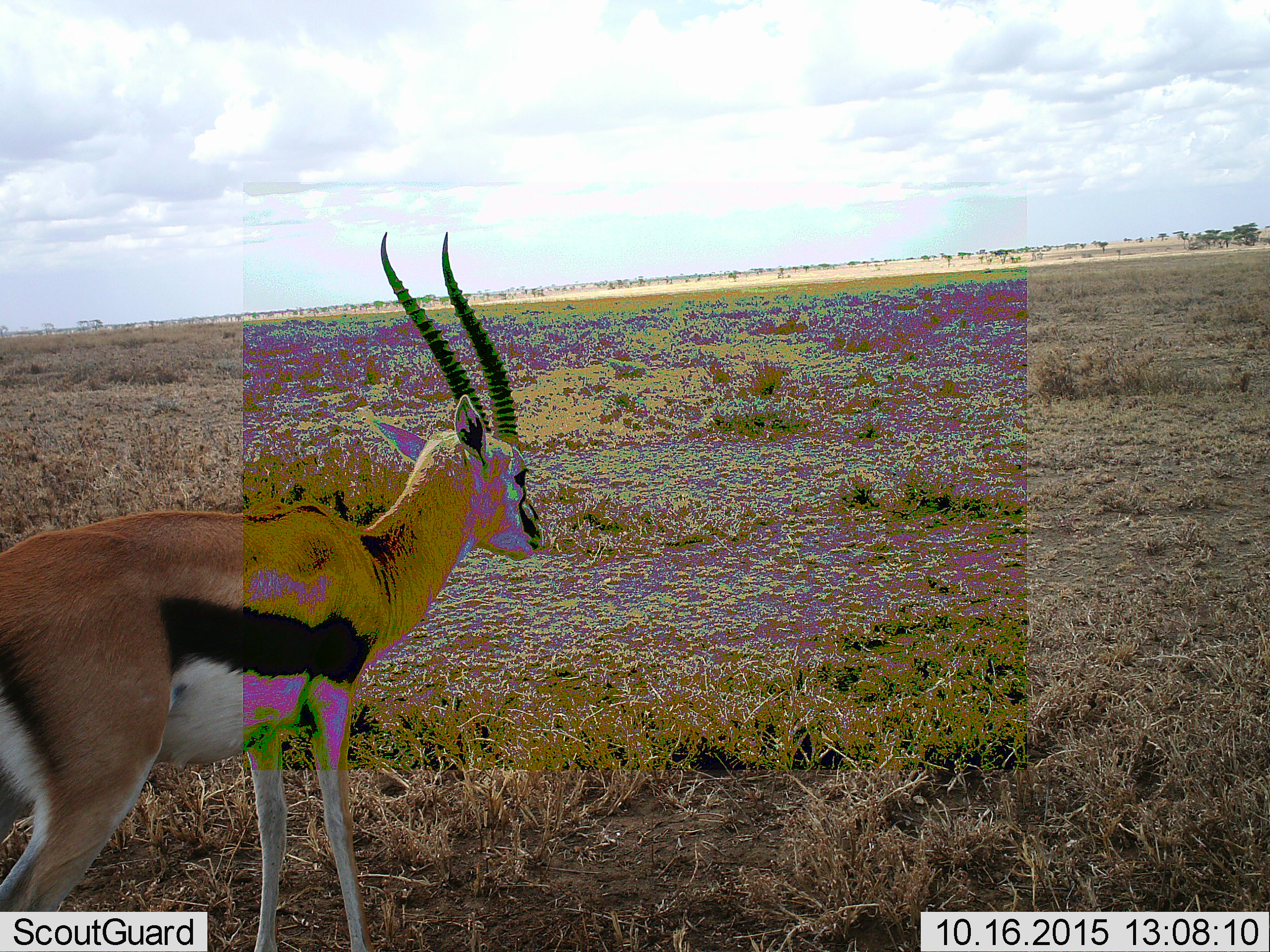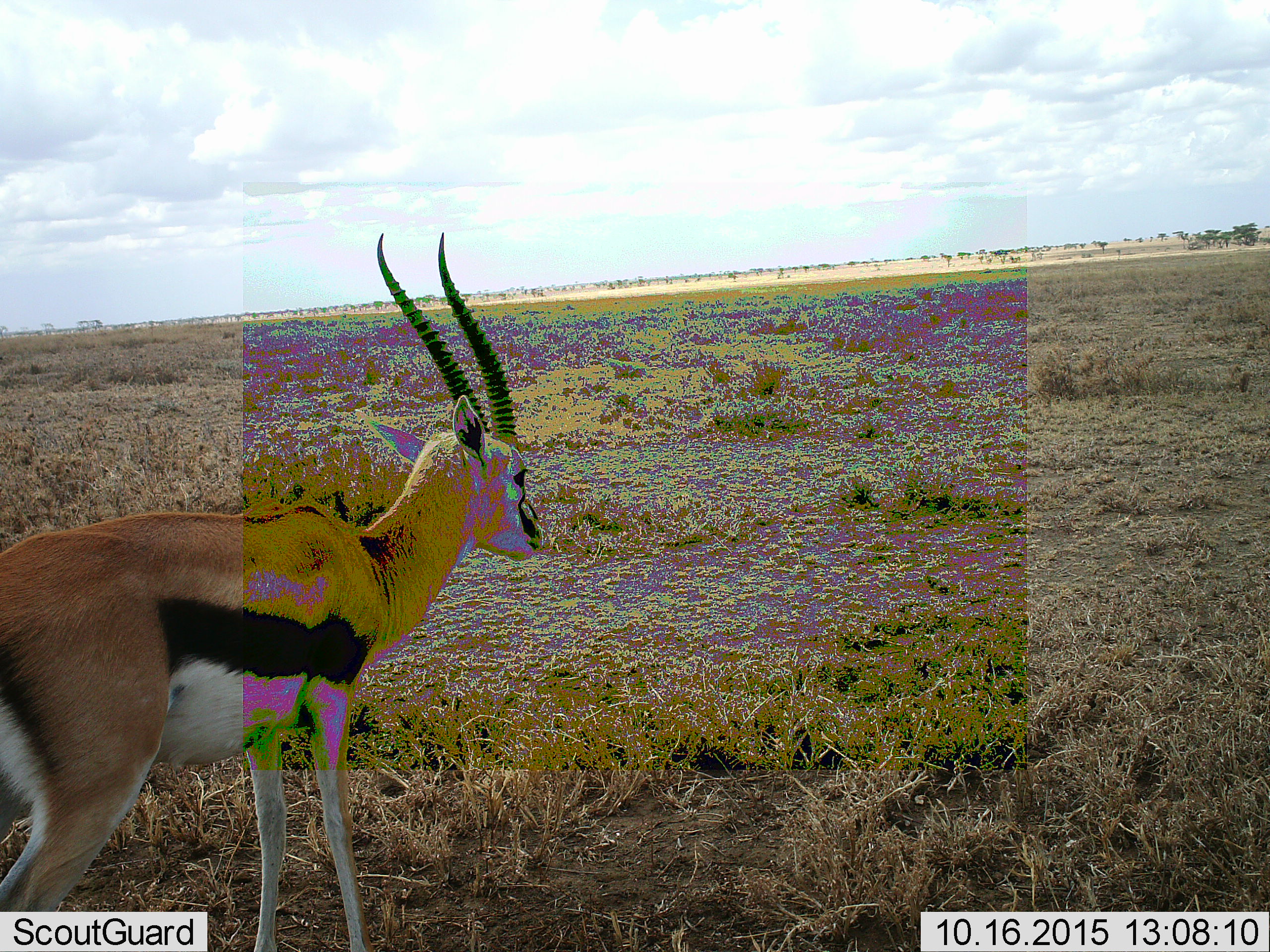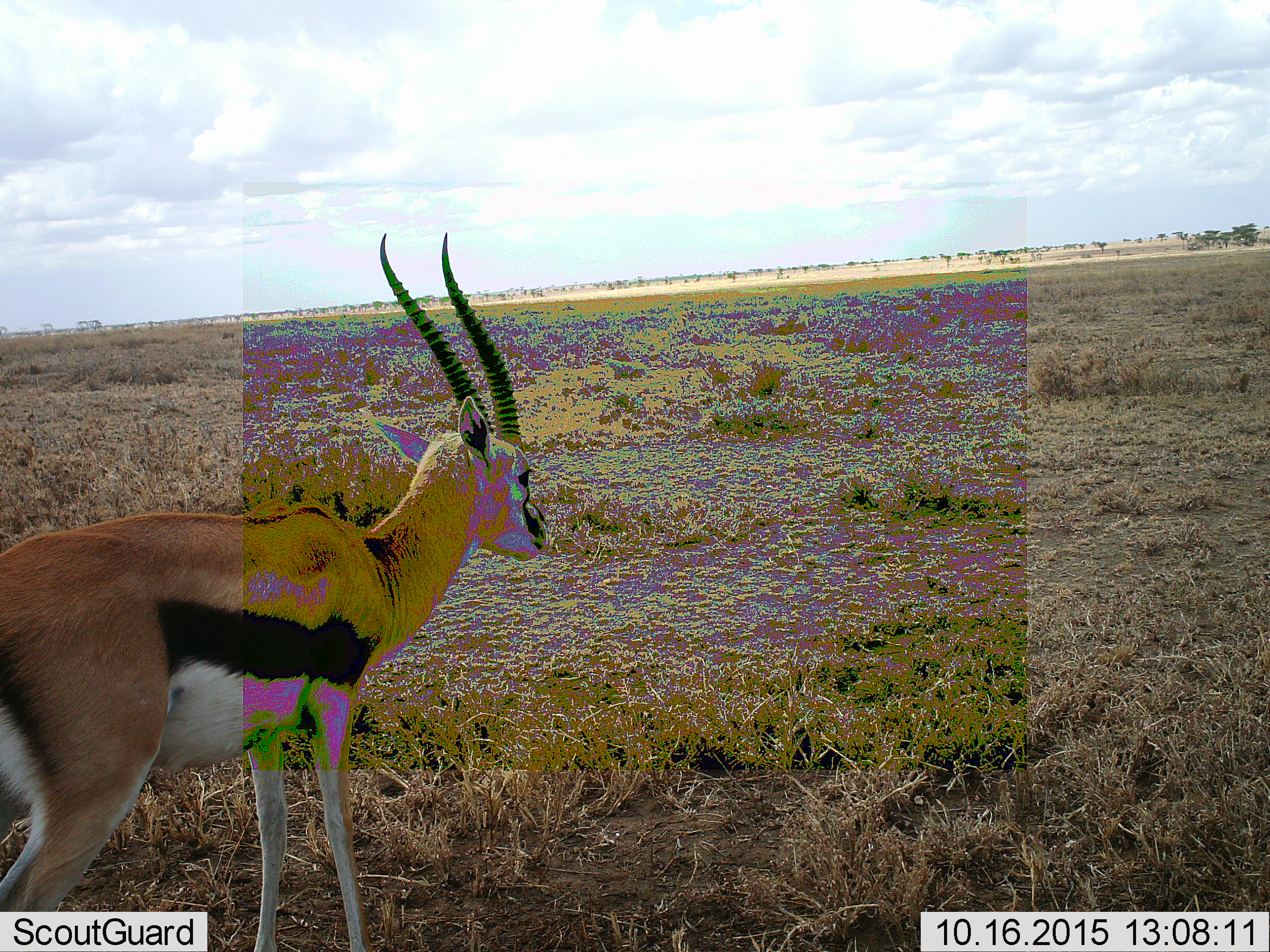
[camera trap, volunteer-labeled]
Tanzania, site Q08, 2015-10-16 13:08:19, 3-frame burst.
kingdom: Animalia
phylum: Chordata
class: Mammalia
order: Artiodactyla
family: Bovidae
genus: Eudorcas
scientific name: Eudorcas thomsonii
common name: thomson's gazelle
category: gazellethomsons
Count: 1.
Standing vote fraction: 100%.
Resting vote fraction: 0%.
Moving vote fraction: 0%.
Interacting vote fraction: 0%.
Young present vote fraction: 0%.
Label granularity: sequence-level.